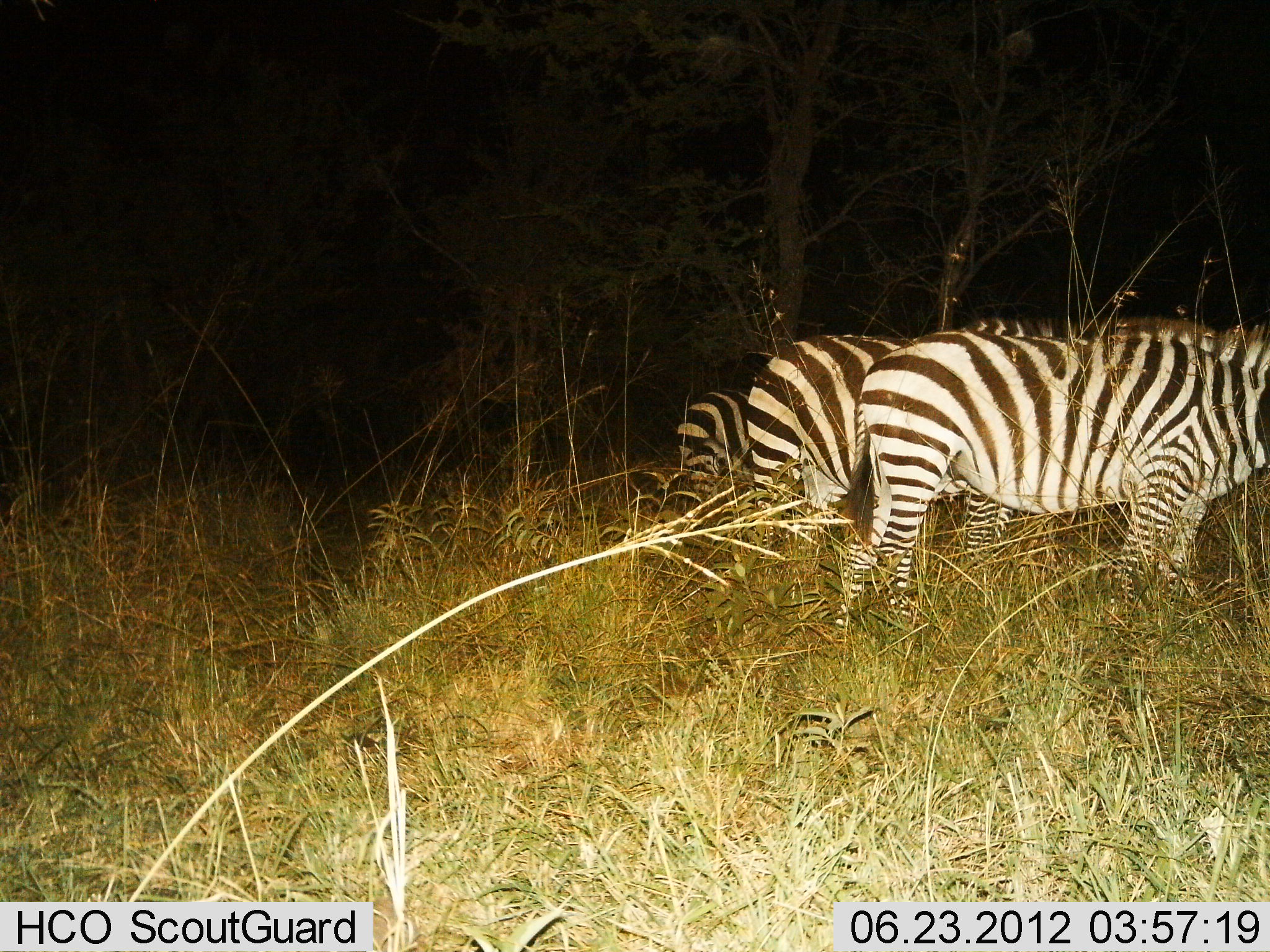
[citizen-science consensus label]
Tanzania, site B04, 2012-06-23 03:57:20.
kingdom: Animalia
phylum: Chordata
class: Mammalia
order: Perissodactyla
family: Equidae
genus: Equus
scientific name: Equus quagga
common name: plains zebra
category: zebra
Zebra (plains zebra) (Equus quagga), count 3. Behavior (volunteer vote fractions): standing 80%, resting 0%, moving 10%, interacting 0%. Young present (vote fraction): 0%. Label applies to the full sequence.